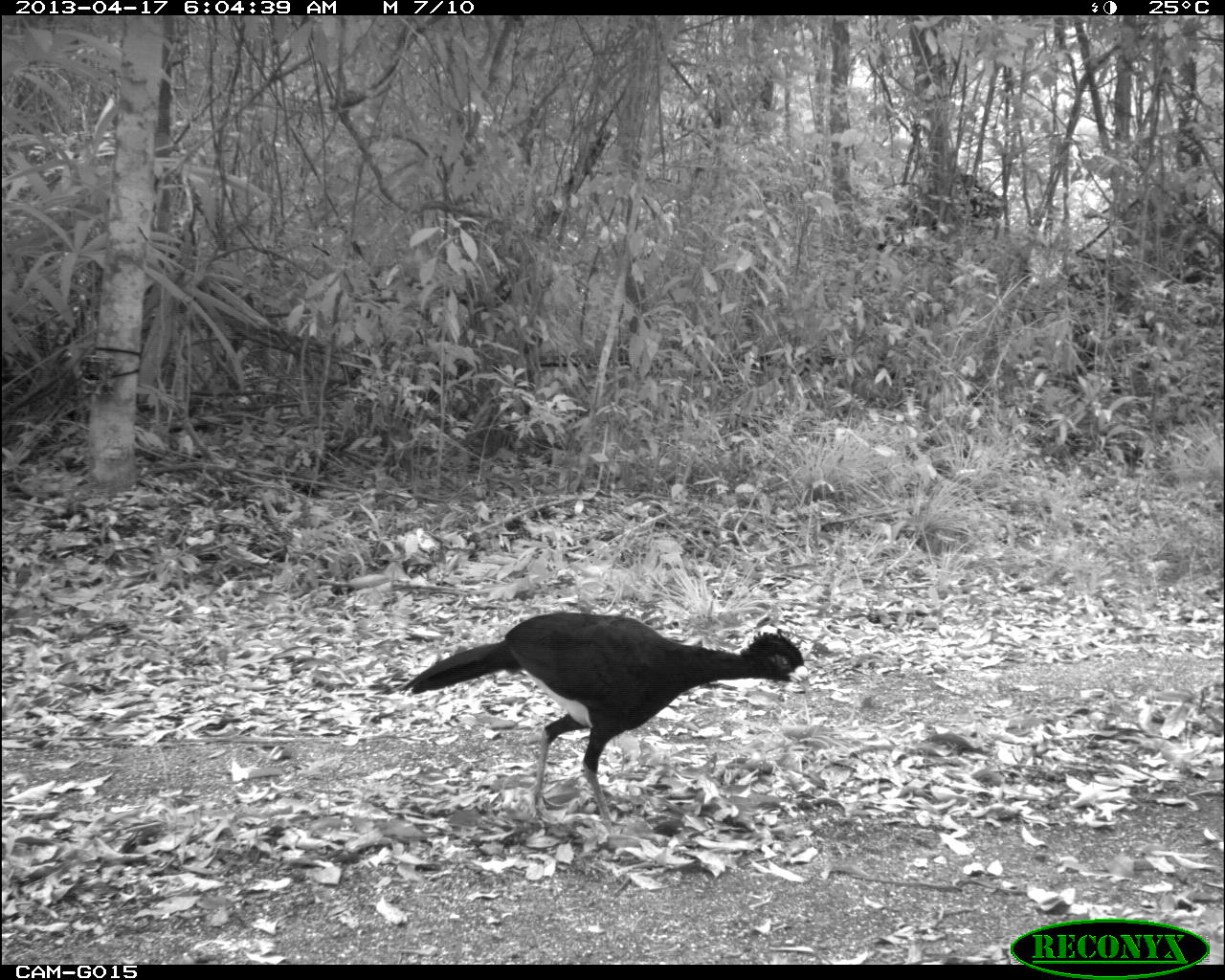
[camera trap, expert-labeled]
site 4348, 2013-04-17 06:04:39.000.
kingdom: Animalia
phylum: Chordata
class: Aves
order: Galliformes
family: Cracidae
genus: Crax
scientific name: Crax rubra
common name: great curassow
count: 1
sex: male